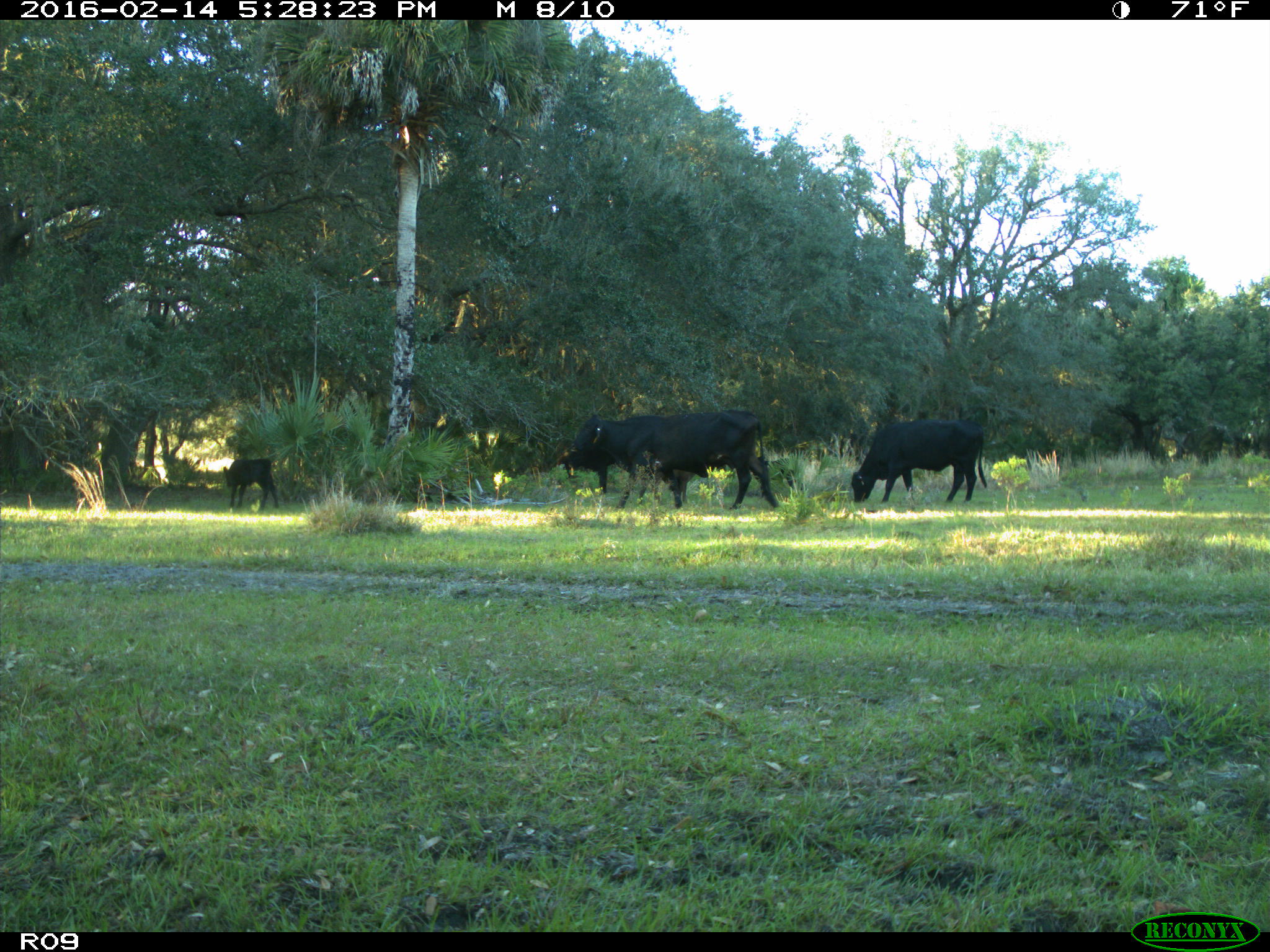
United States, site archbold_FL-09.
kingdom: Animalia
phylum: Chordata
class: Mammalia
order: Artiodactyla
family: Bovidae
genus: Bos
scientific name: Bos taurus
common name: domestic cow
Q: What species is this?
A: Bos taurus (domestic cow).